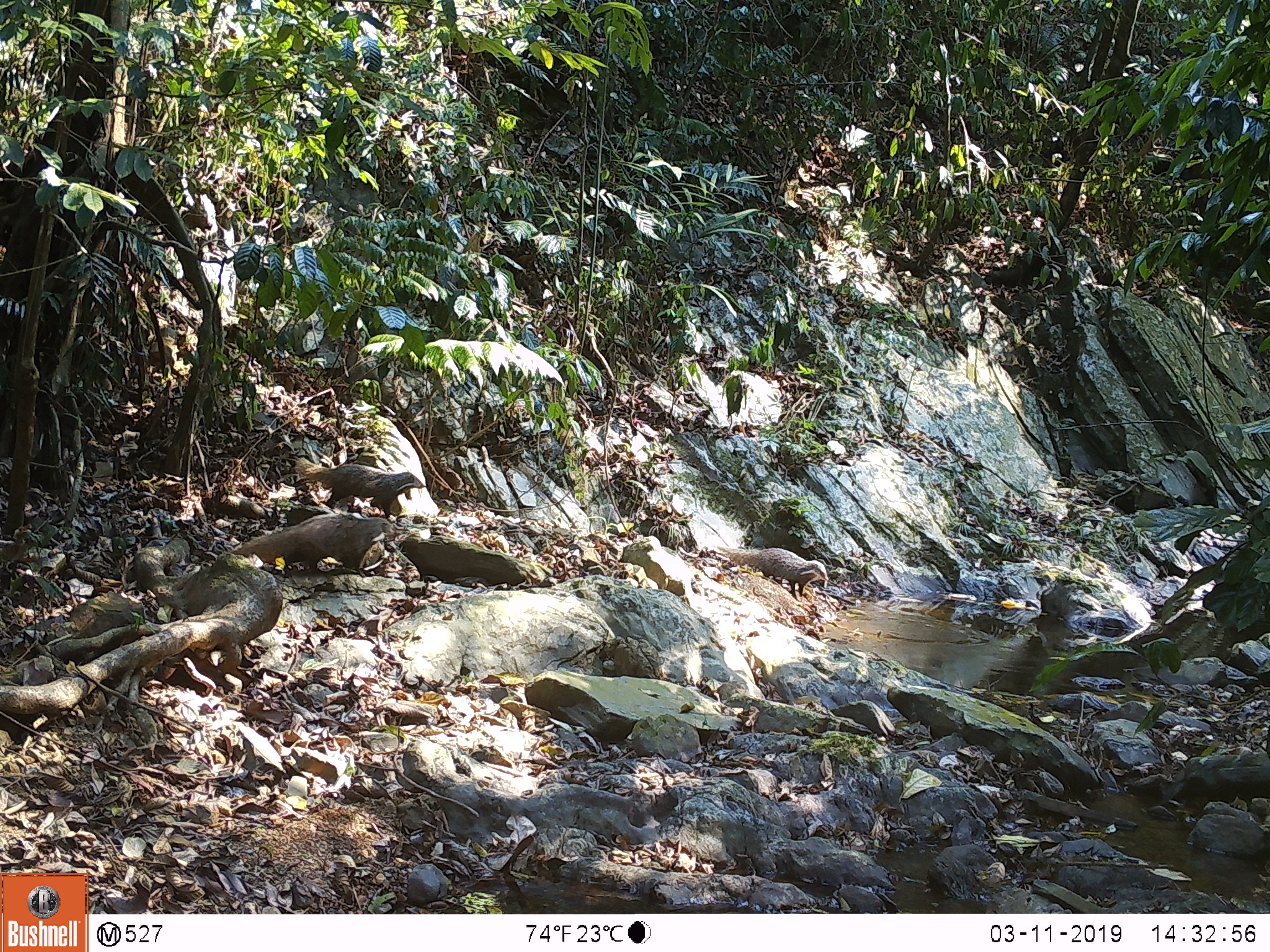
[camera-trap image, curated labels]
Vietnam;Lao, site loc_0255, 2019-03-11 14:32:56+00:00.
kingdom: Animalia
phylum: Chordata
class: Mammalia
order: Carnivora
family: Herpestidae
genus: Urva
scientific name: Urva urva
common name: crab-eating mongoose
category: crab eating mongoose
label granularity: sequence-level